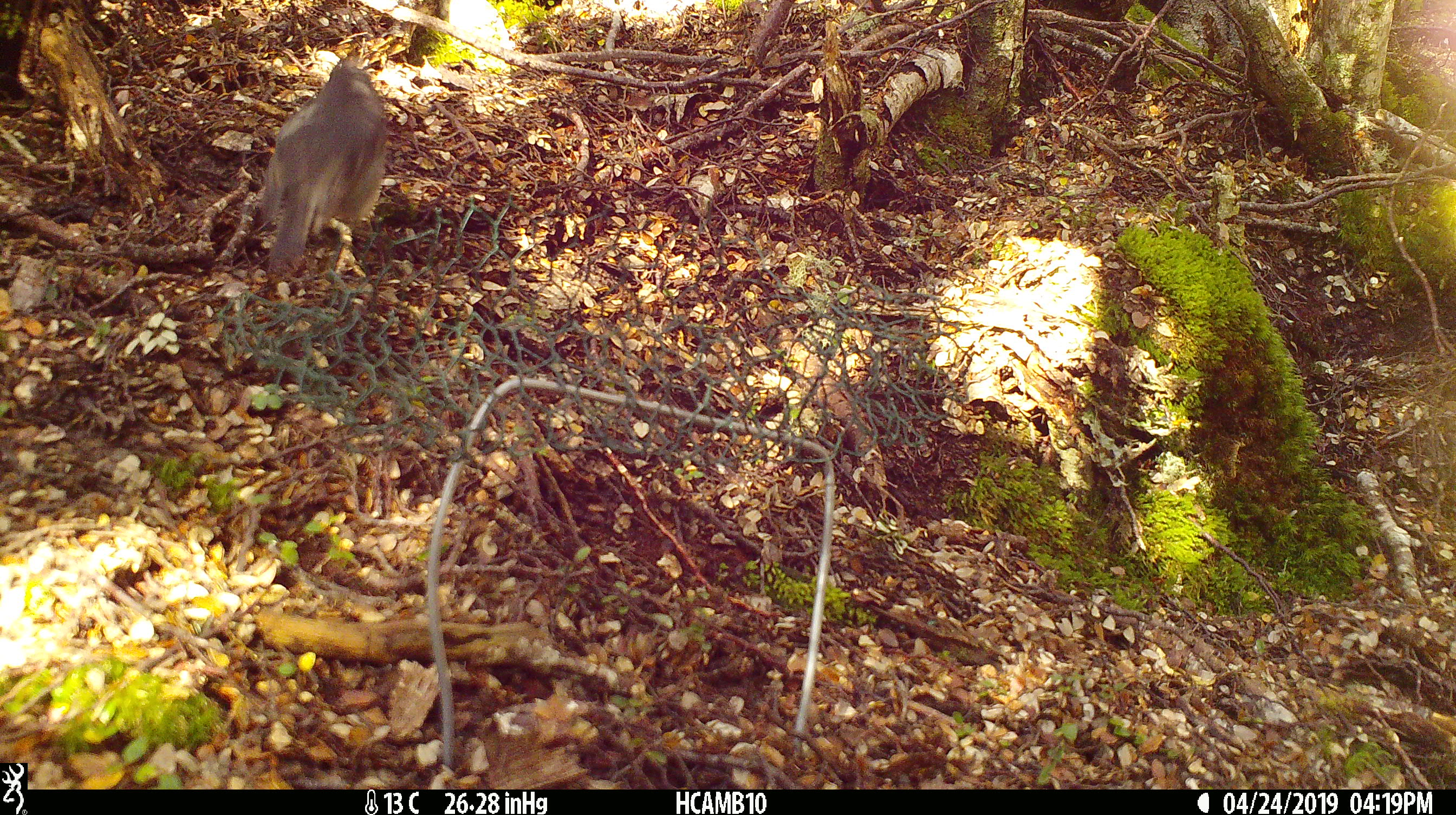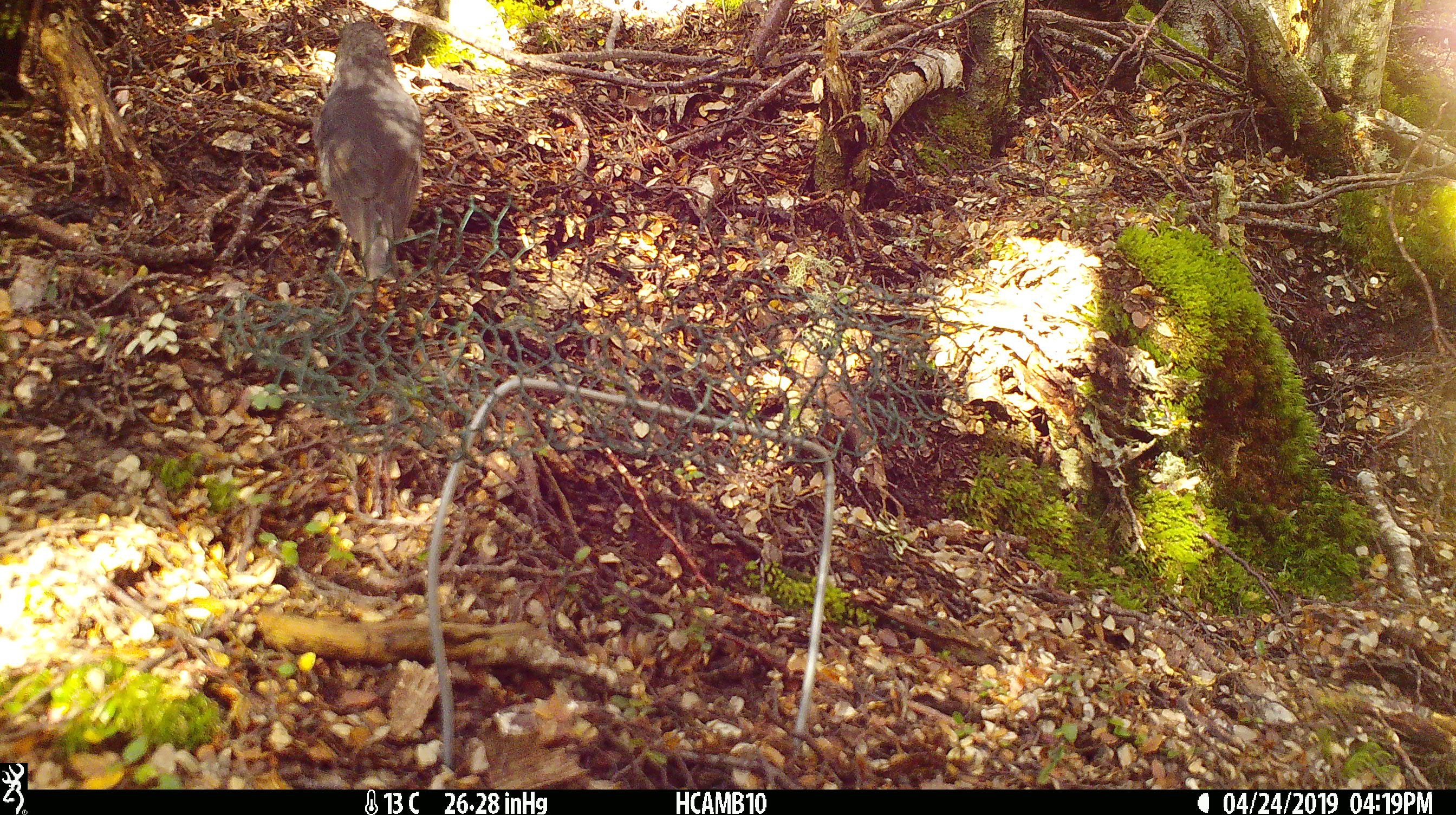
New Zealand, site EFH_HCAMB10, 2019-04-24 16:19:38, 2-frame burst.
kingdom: Animalia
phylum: Chordata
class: Aves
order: Passeriformes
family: Petroicidae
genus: Petroica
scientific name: Petroica australis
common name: new zealand robin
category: robin